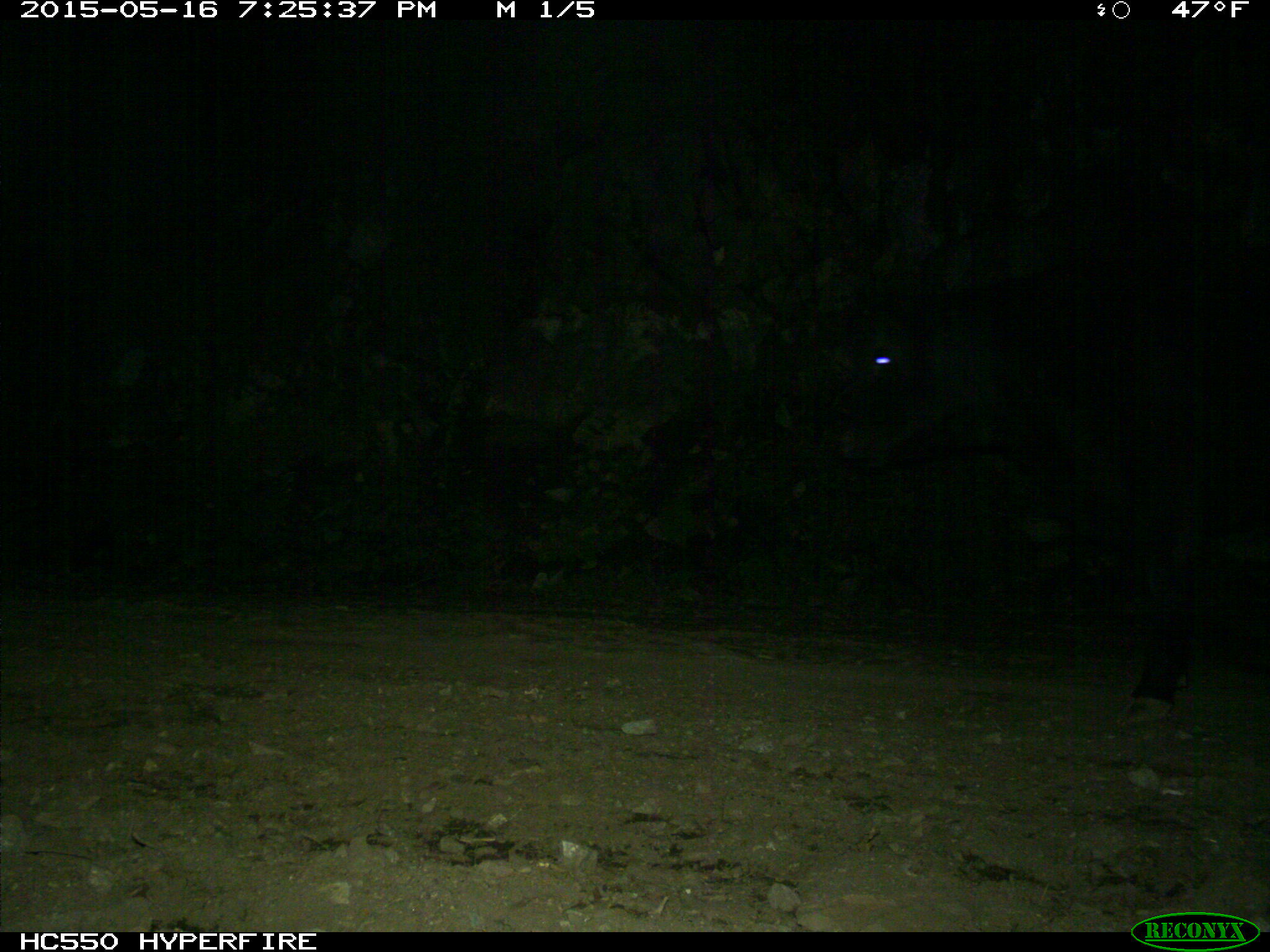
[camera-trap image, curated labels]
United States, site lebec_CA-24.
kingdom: Animalia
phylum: Chordata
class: Mammalia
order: Artiodactyla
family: Bovidae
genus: Bos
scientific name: Bos taurus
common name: domestic cow